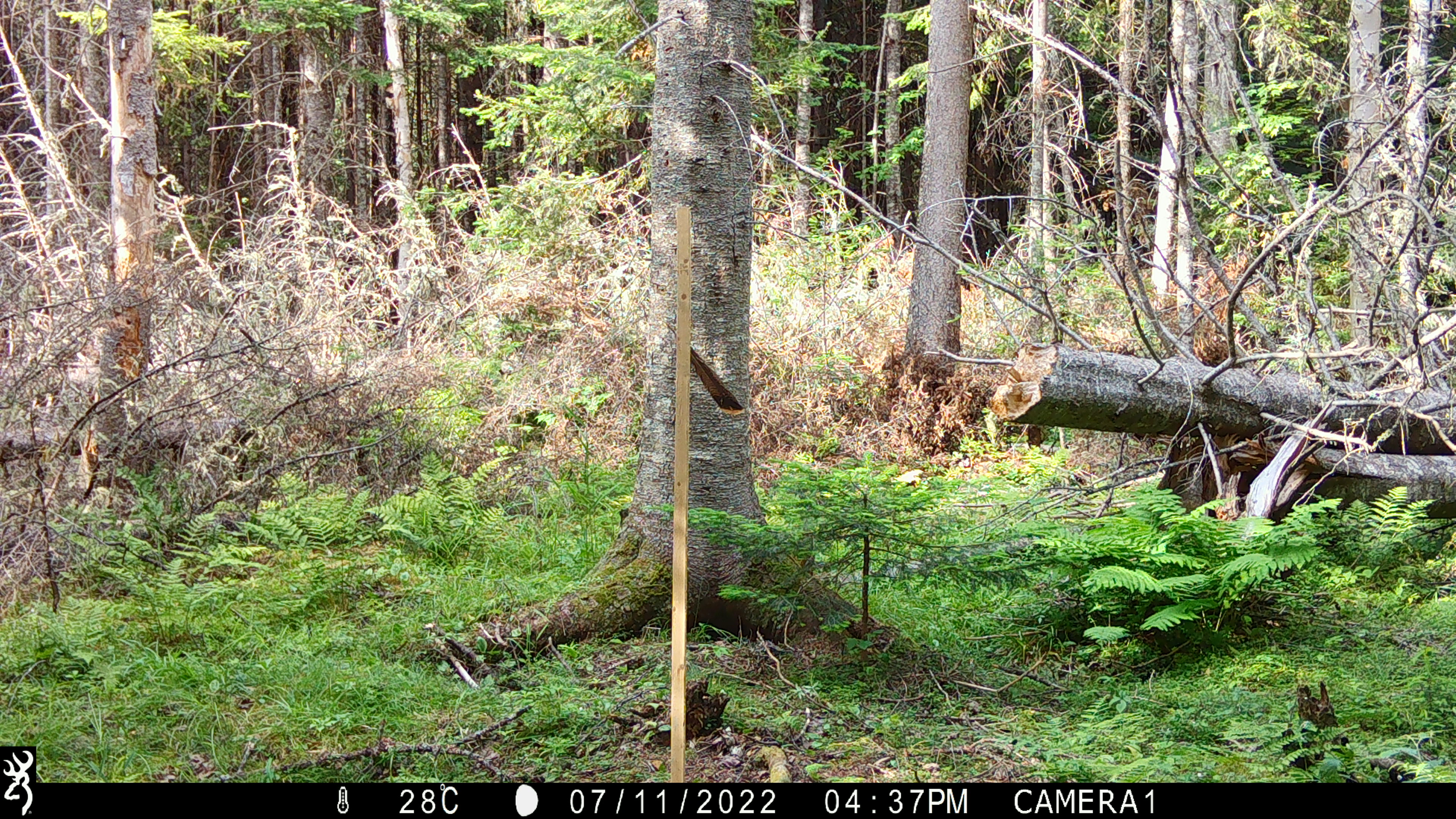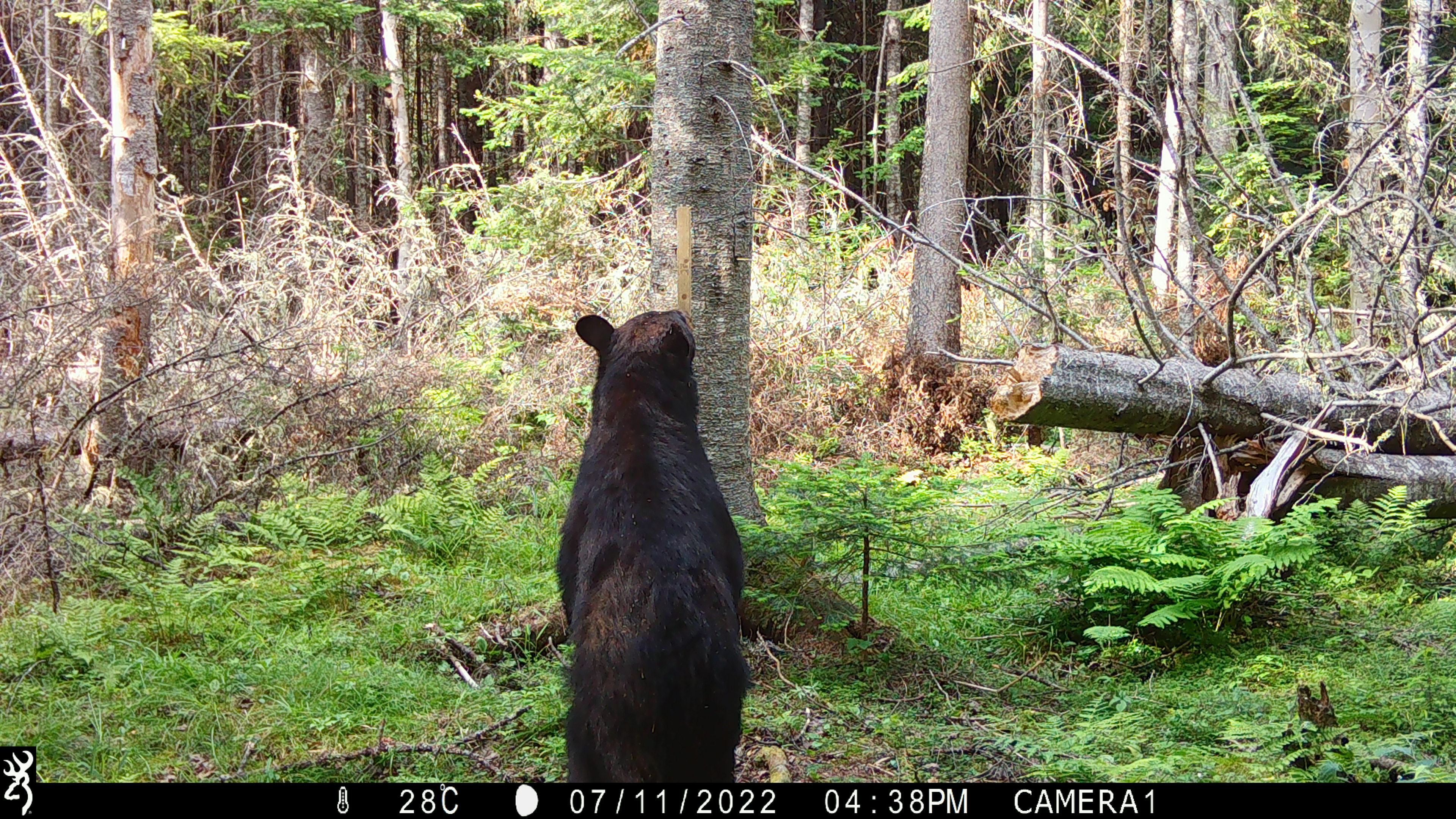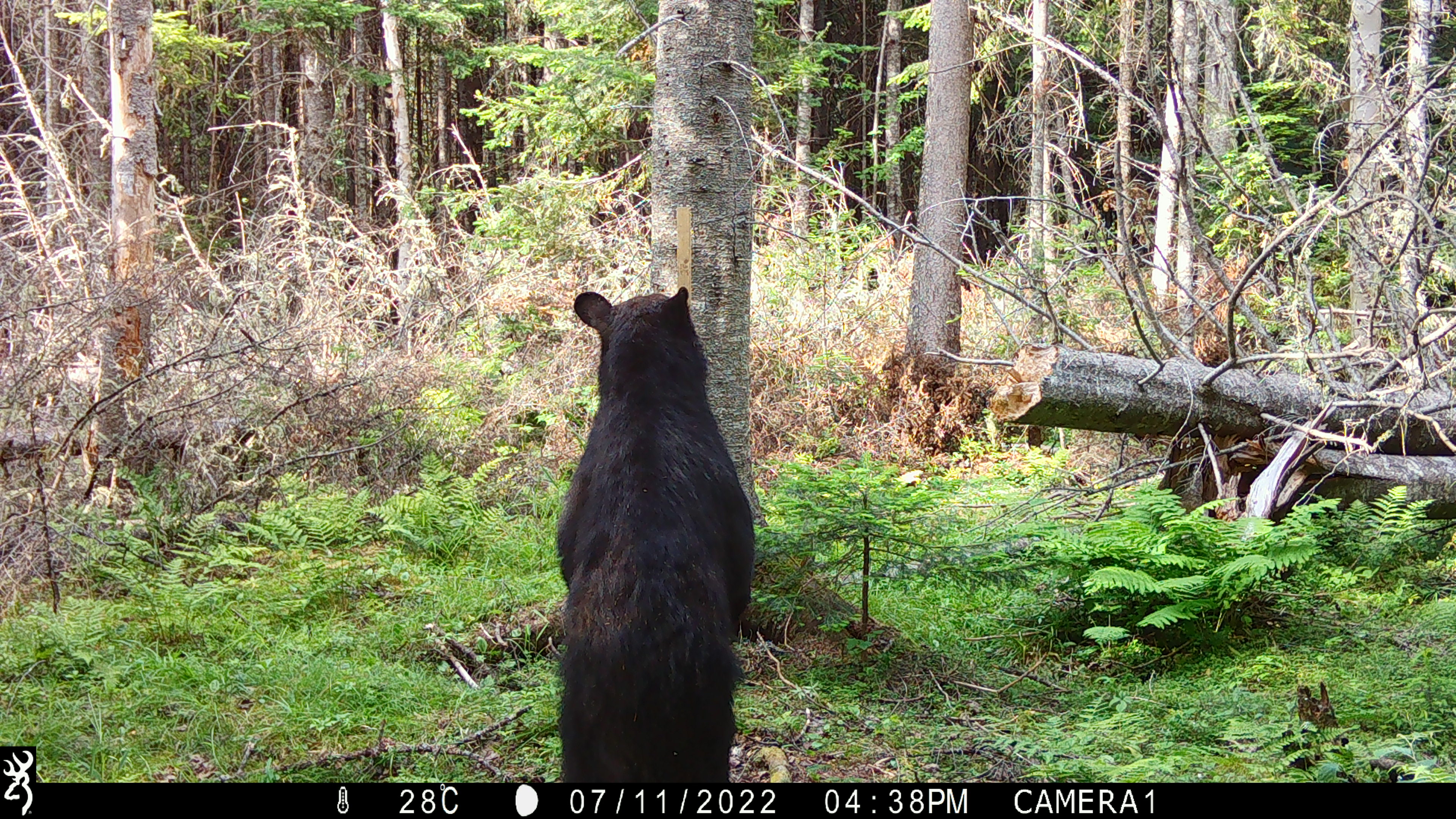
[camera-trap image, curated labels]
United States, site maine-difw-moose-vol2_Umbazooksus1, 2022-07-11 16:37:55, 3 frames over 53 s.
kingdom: Animalia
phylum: Chordata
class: Mammalia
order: Carnivora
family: Ursidae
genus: Ursus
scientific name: Ursus americanus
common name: black bear